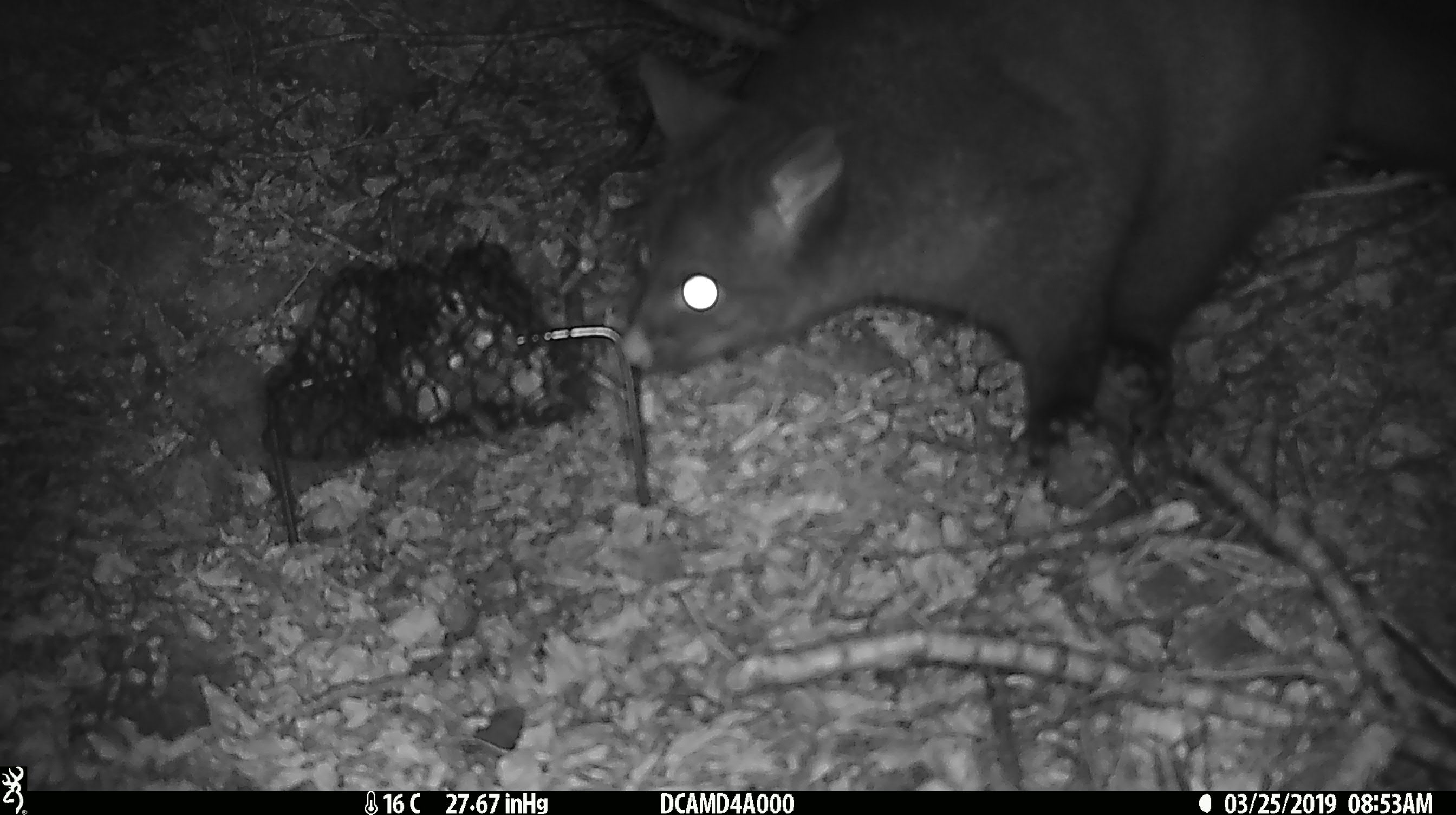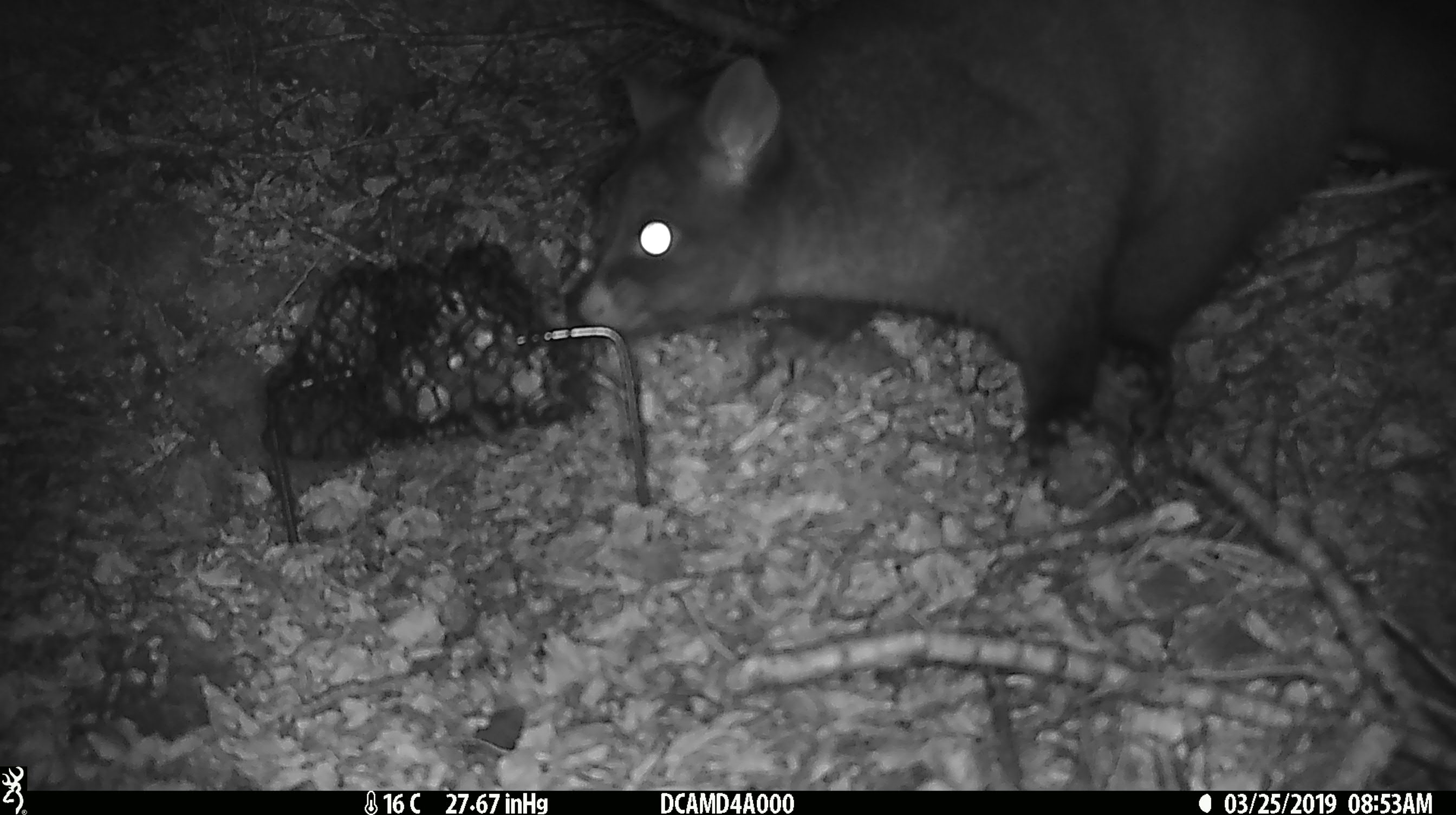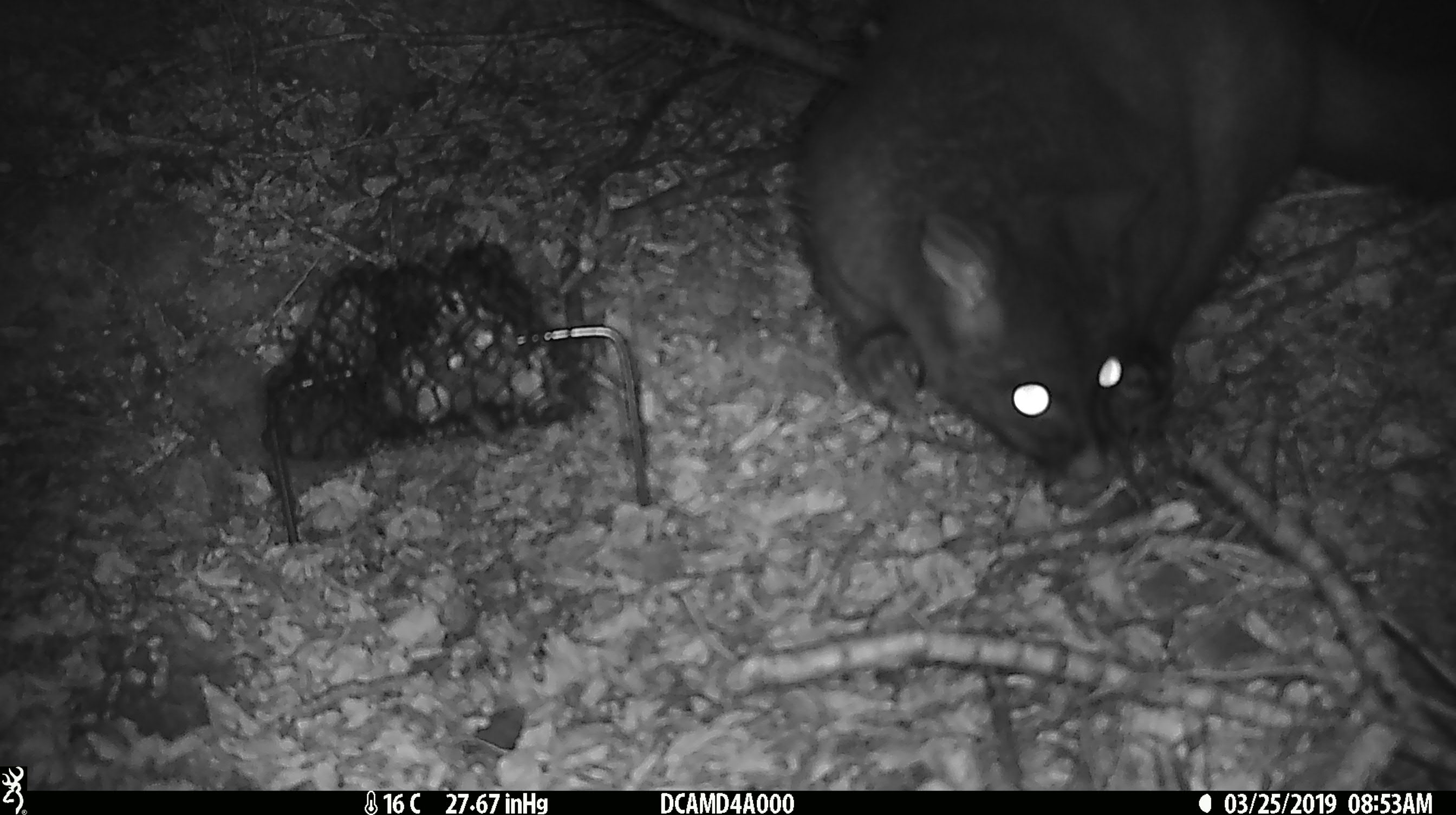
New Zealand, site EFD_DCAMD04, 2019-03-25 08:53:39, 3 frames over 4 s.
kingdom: Animalia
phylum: Chordata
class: Mammalia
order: Diprotodontia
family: Phalangeridae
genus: Trichosurus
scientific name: Trichosurus vulpecula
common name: common brushtail possum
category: possum